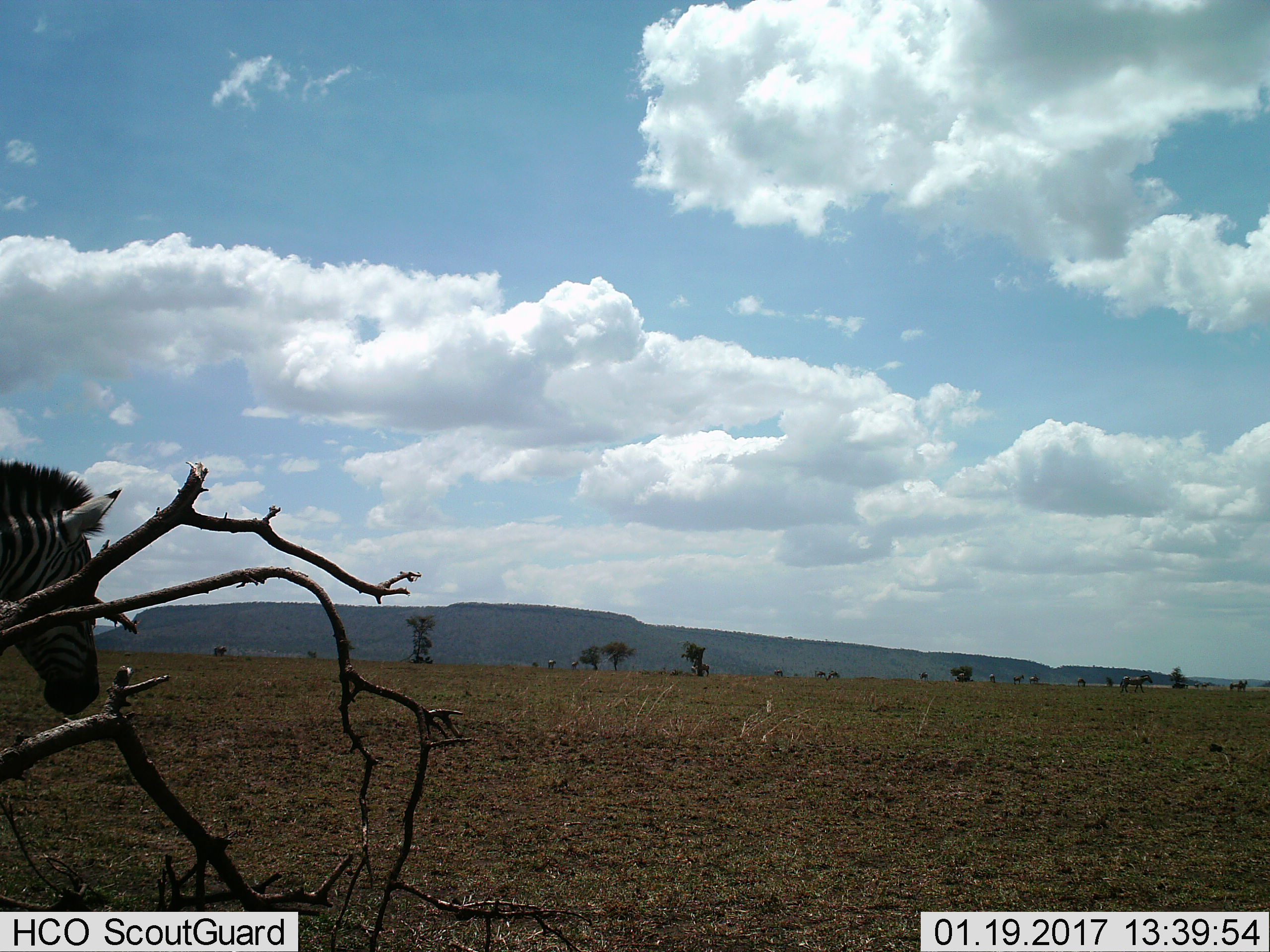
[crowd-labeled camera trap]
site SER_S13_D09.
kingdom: Animalia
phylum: Chordata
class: Mammalia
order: Perissodactyla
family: Equidae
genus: Equus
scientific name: Equus quagga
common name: plains zebra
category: zebraplains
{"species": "zebraplains (plains zebra) (Equus quagga)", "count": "1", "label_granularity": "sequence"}